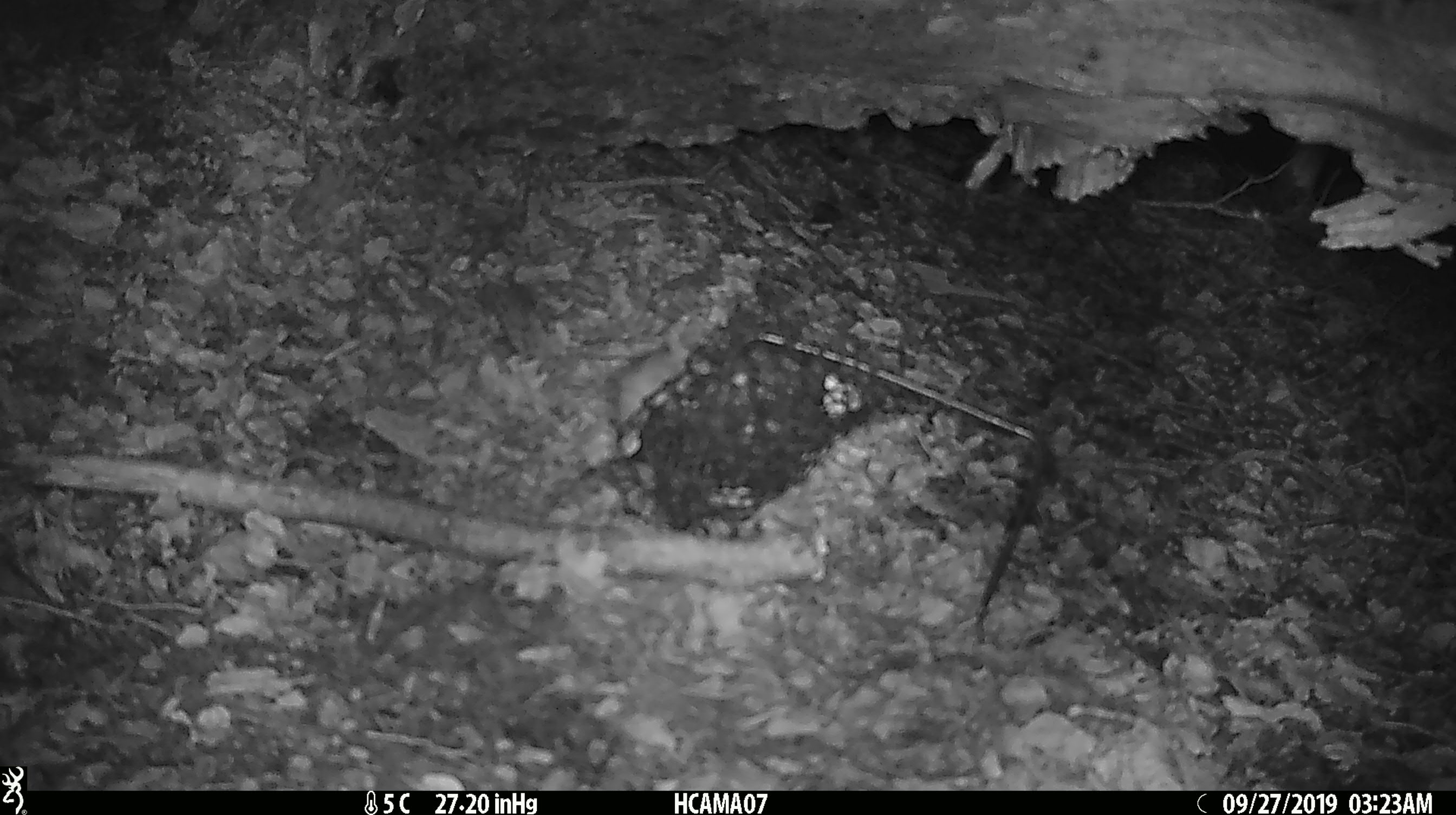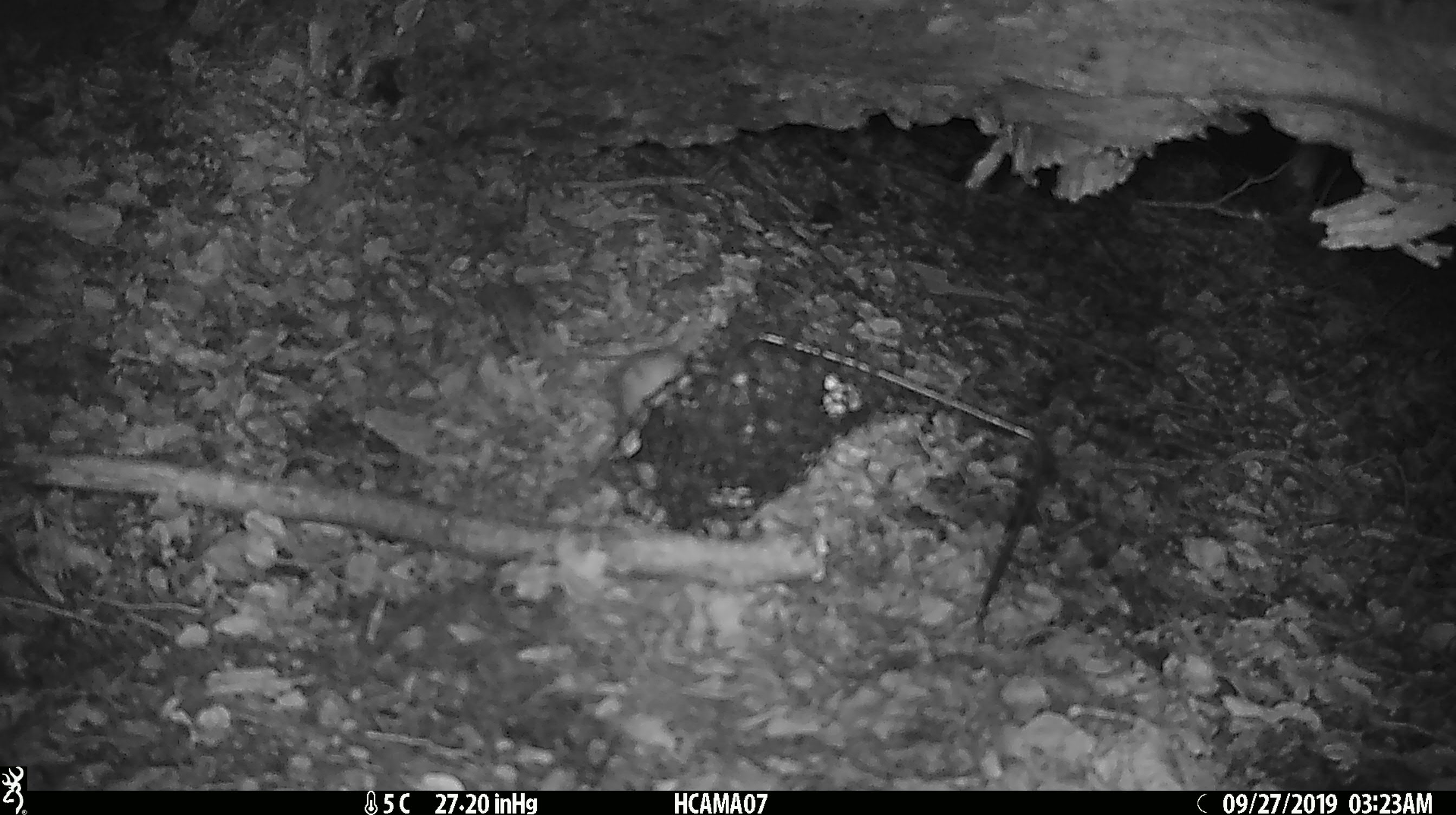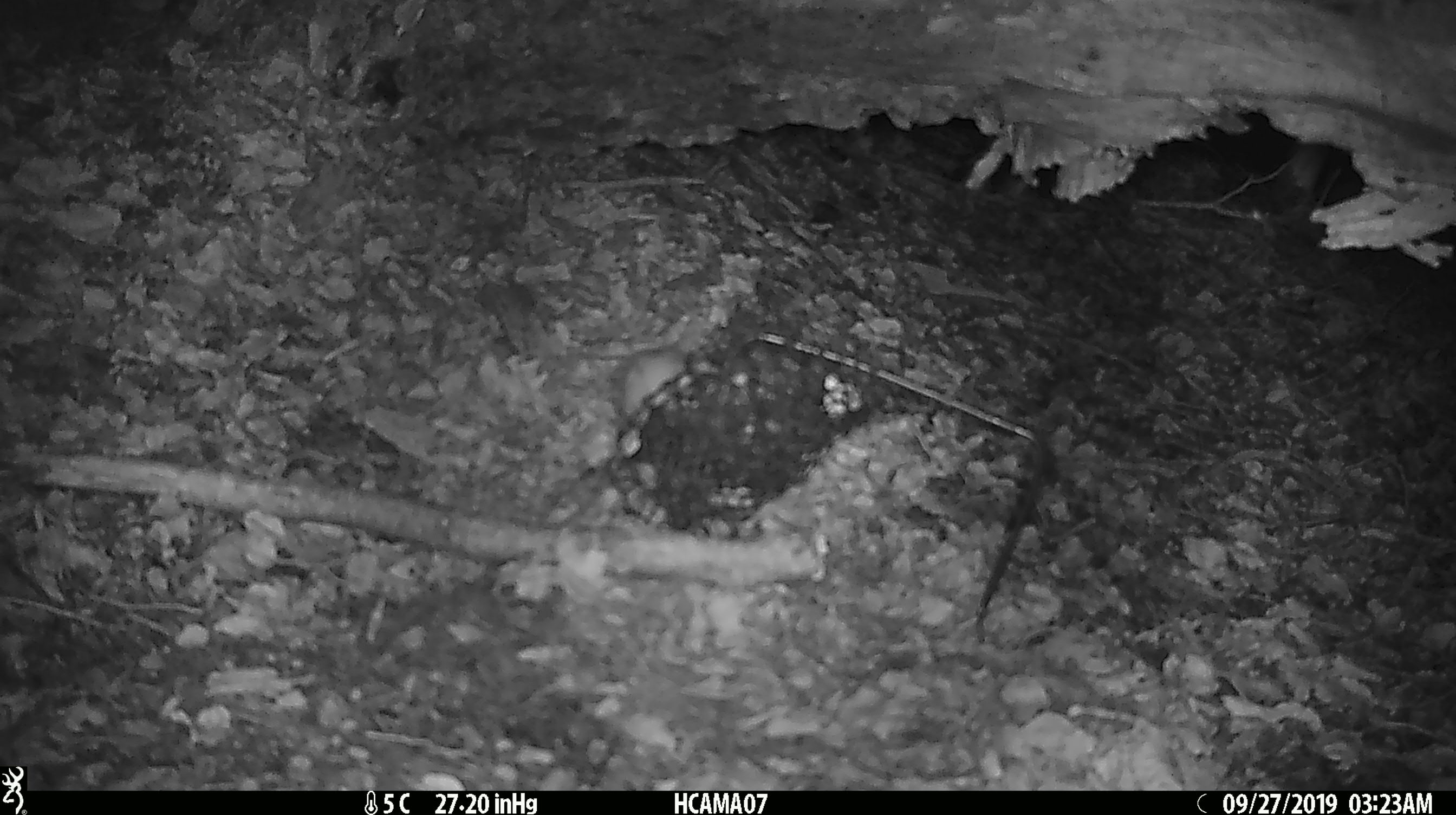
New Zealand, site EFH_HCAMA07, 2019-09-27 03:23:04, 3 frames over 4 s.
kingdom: Animalia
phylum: Chordata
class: Mammalia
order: Rodentia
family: Muridae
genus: Mus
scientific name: Mus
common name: mouse